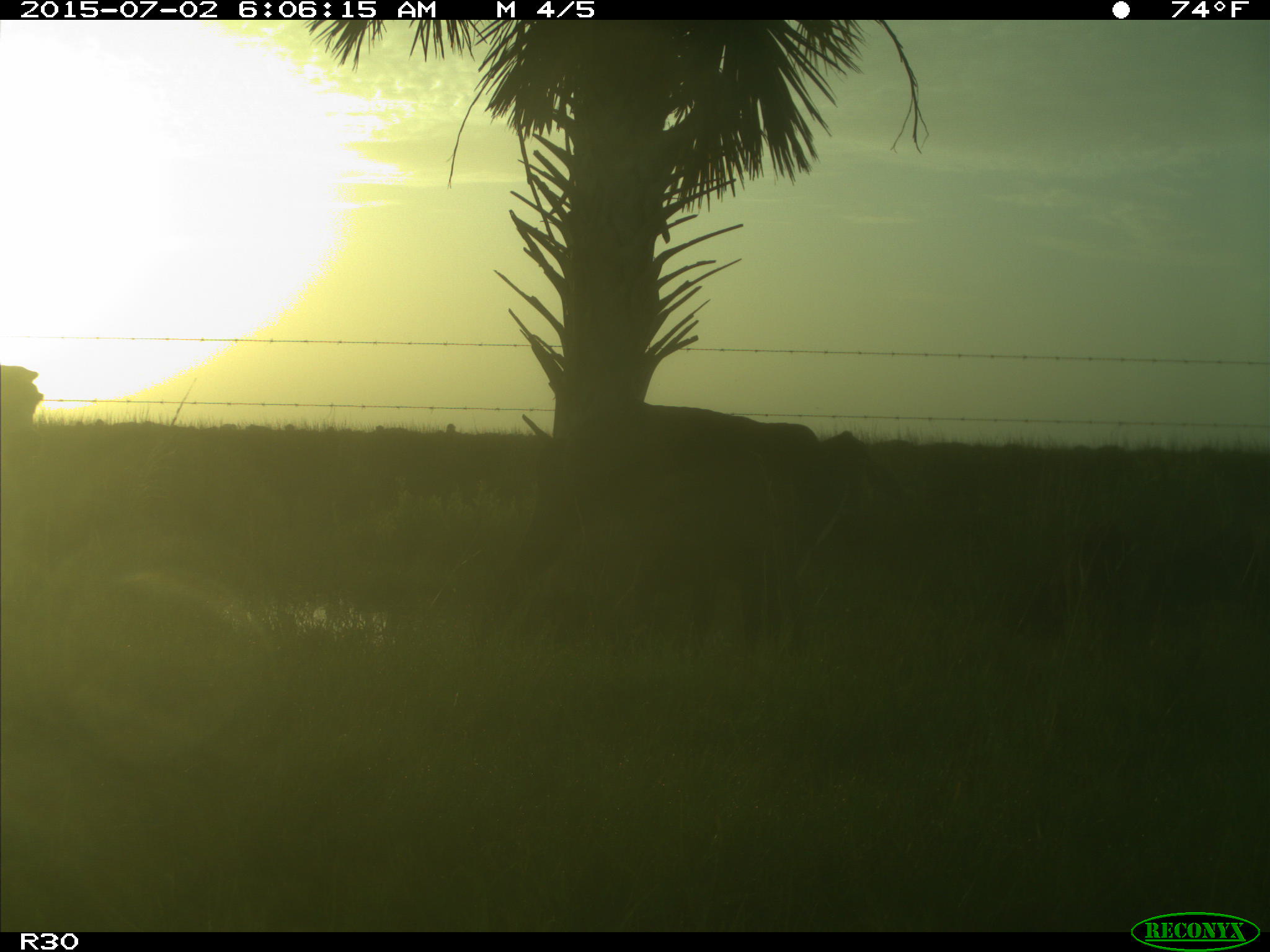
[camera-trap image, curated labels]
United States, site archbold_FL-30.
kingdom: Animalia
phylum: Chordata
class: Mammalia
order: Artiodactyla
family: Bovidae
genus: Bos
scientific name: Bos taurus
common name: domestic cow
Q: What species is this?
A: Bos taurus (domestic cow).